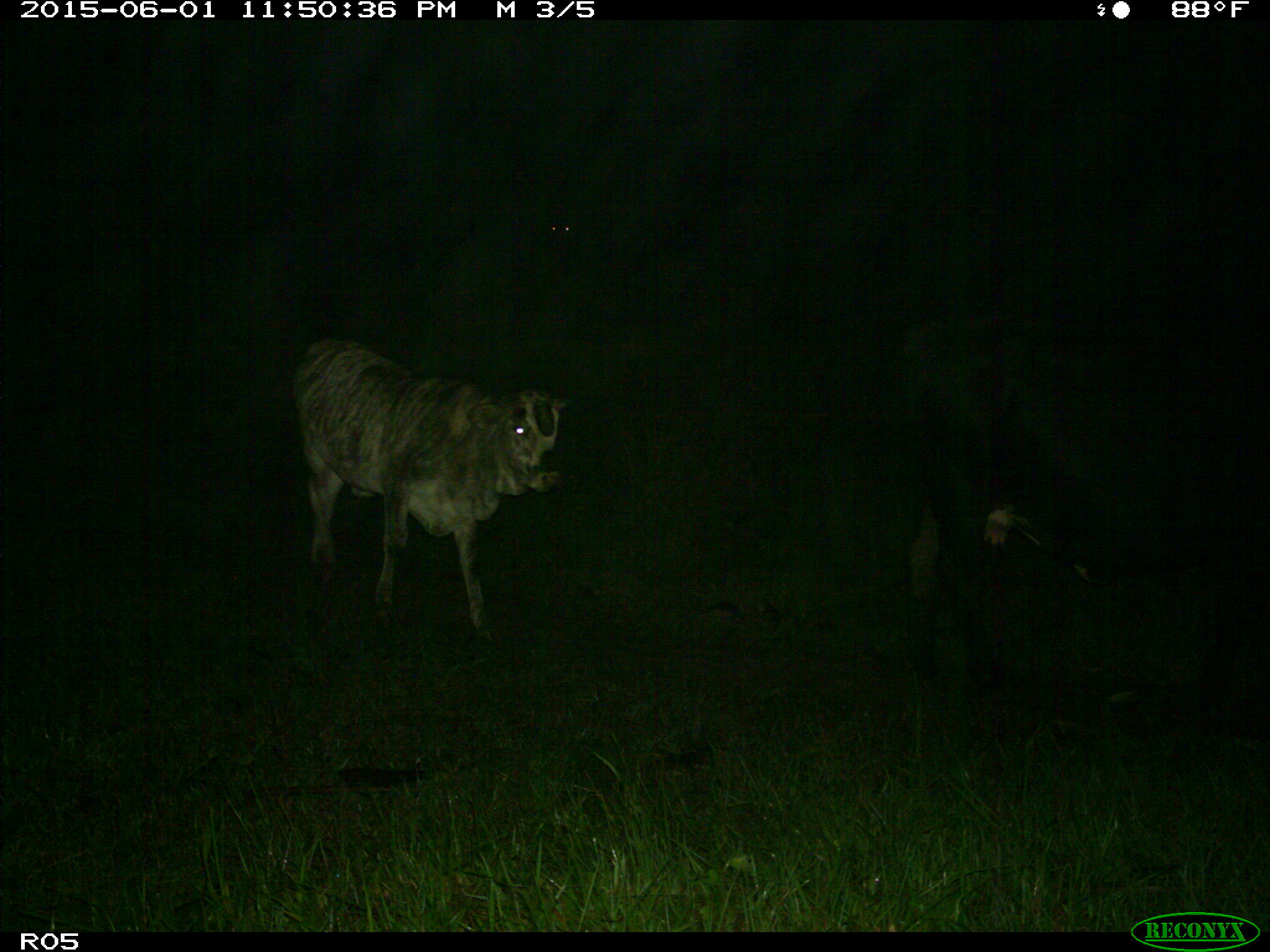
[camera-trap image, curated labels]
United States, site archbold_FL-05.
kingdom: Animalia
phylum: Chordata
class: Mammalia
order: Artiodactyla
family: Bovidae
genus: Bos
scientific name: Bos taurus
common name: domestic cow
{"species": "Bos taurus (domestic cow)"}